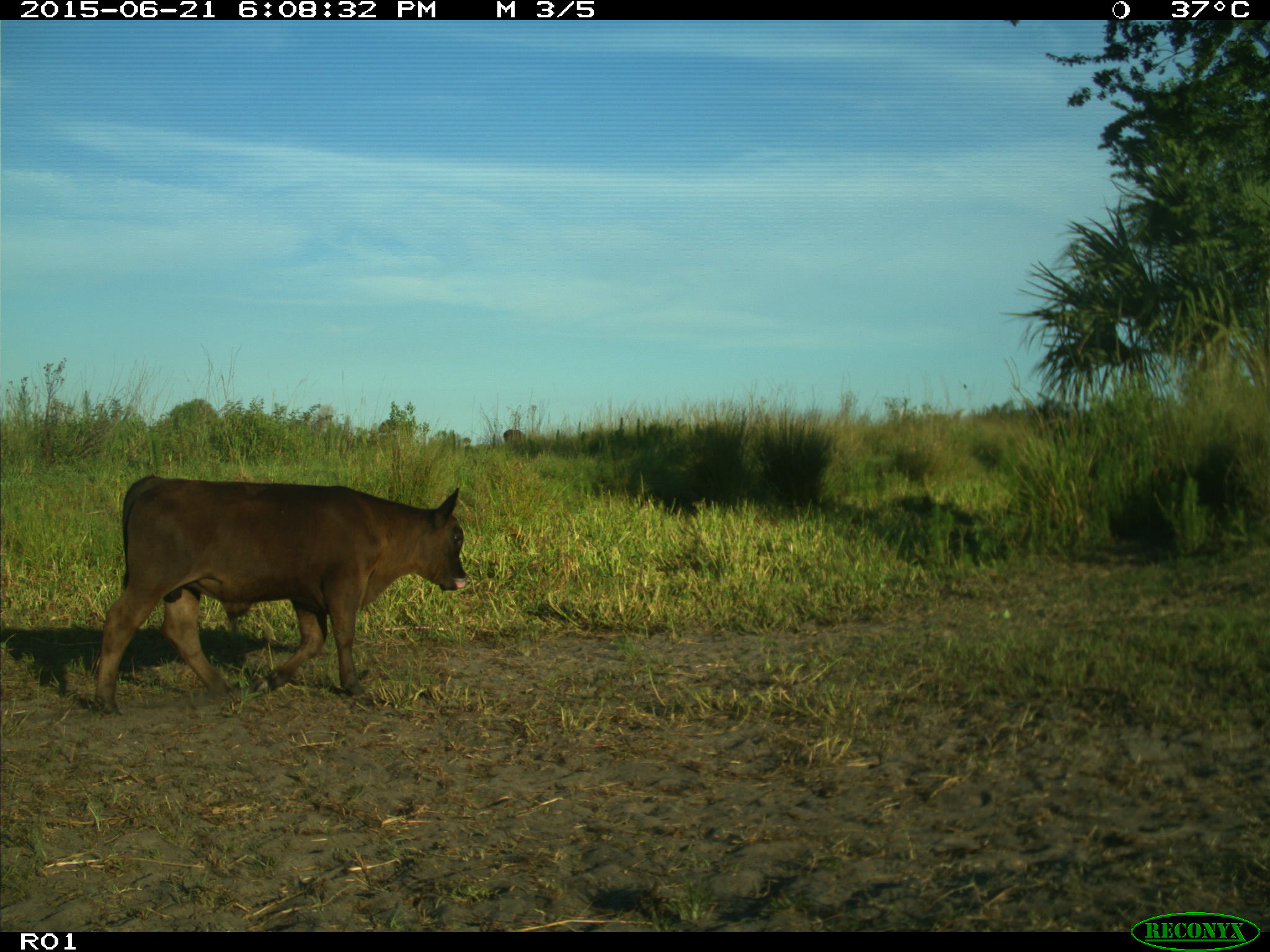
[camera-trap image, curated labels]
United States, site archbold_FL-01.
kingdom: Animalia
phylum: Chordata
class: Mammalia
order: Artiodactyla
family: Bovidae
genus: Bos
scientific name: Bos taurus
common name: domestic cow